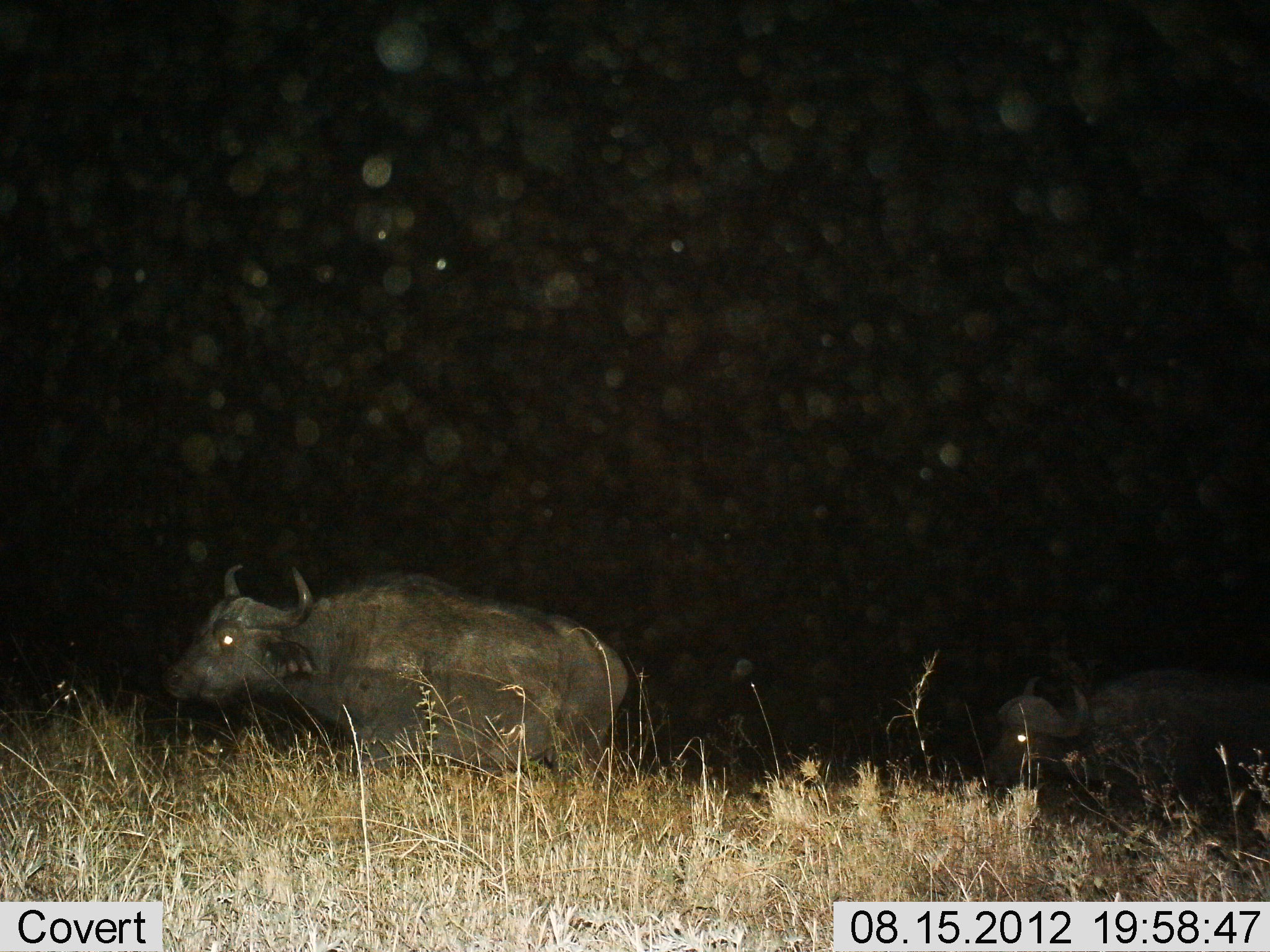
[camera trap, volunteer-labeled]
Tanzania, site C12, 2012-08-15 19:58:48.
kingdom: Animalia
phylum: Chordata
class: Mammalia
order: Artiodactyla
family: Bovidae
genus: Syncerus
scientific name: Syncerus caffer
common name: cape buffalo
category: buffalo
Buffalo (cape buffalo) (Syncerus caffer), count 2. Behavior (volunteer vote fractions): standing 40%, resting 0%, moving 60%, interacting 0%. Young present (vote fraction): 0%. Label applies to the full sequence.